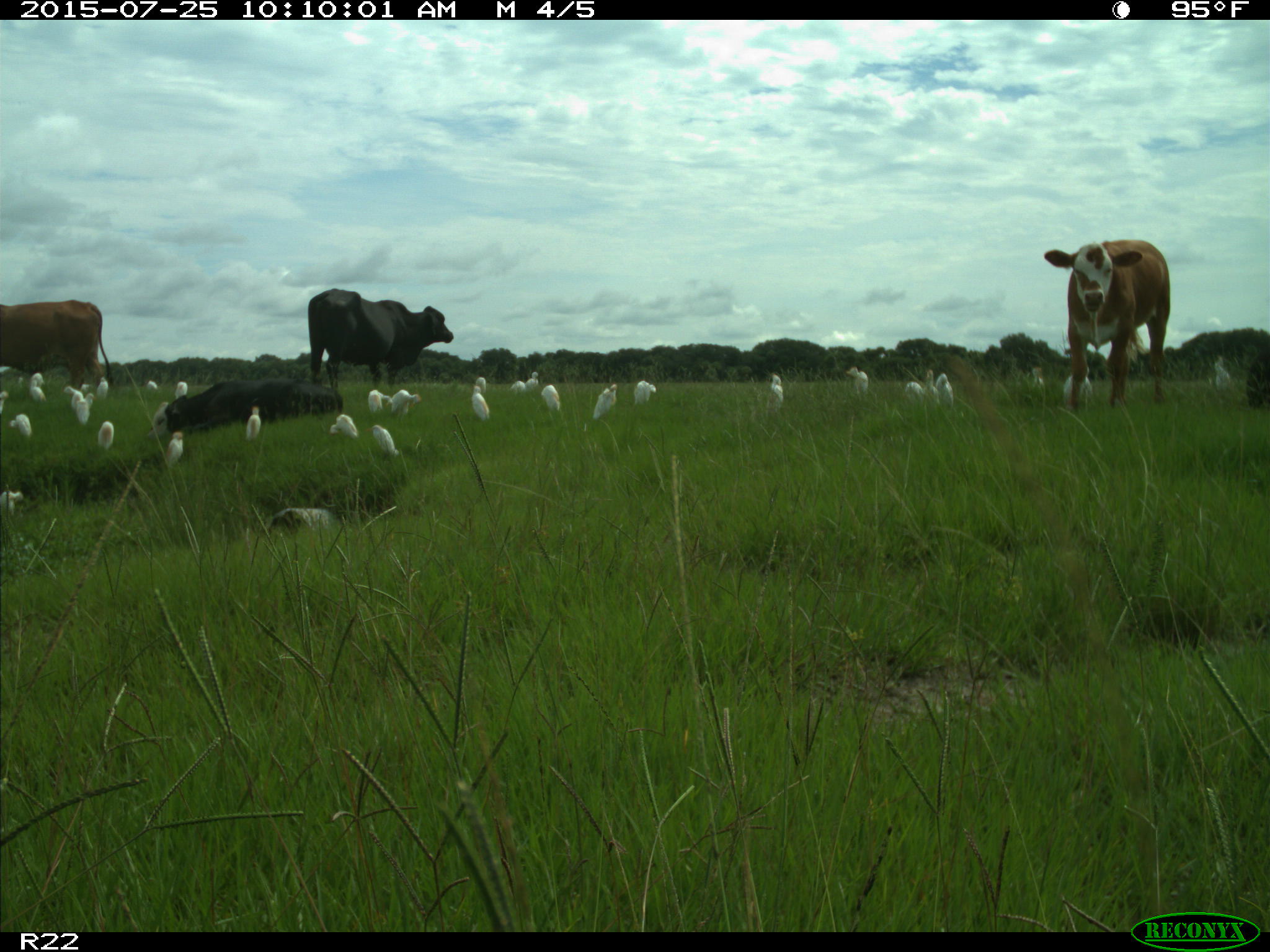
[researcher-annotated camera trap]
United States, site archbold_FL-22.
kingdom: Animalia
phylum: Chordata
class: Mammalia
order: Artiodactyla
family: Bovidae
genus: Bos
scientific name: Bos taurus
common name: domestic cow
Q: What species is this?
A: Bos taurus (domestic cow).